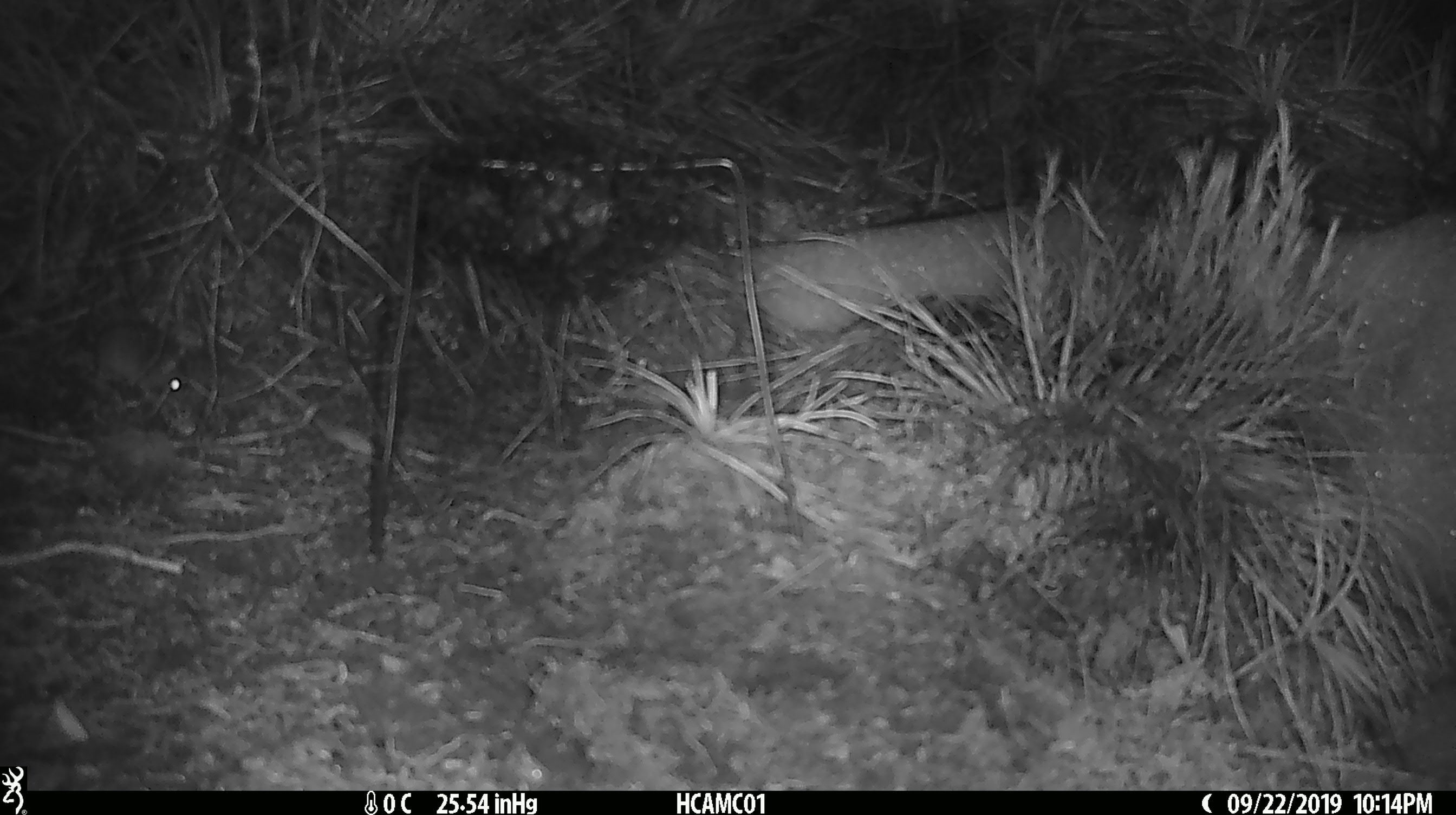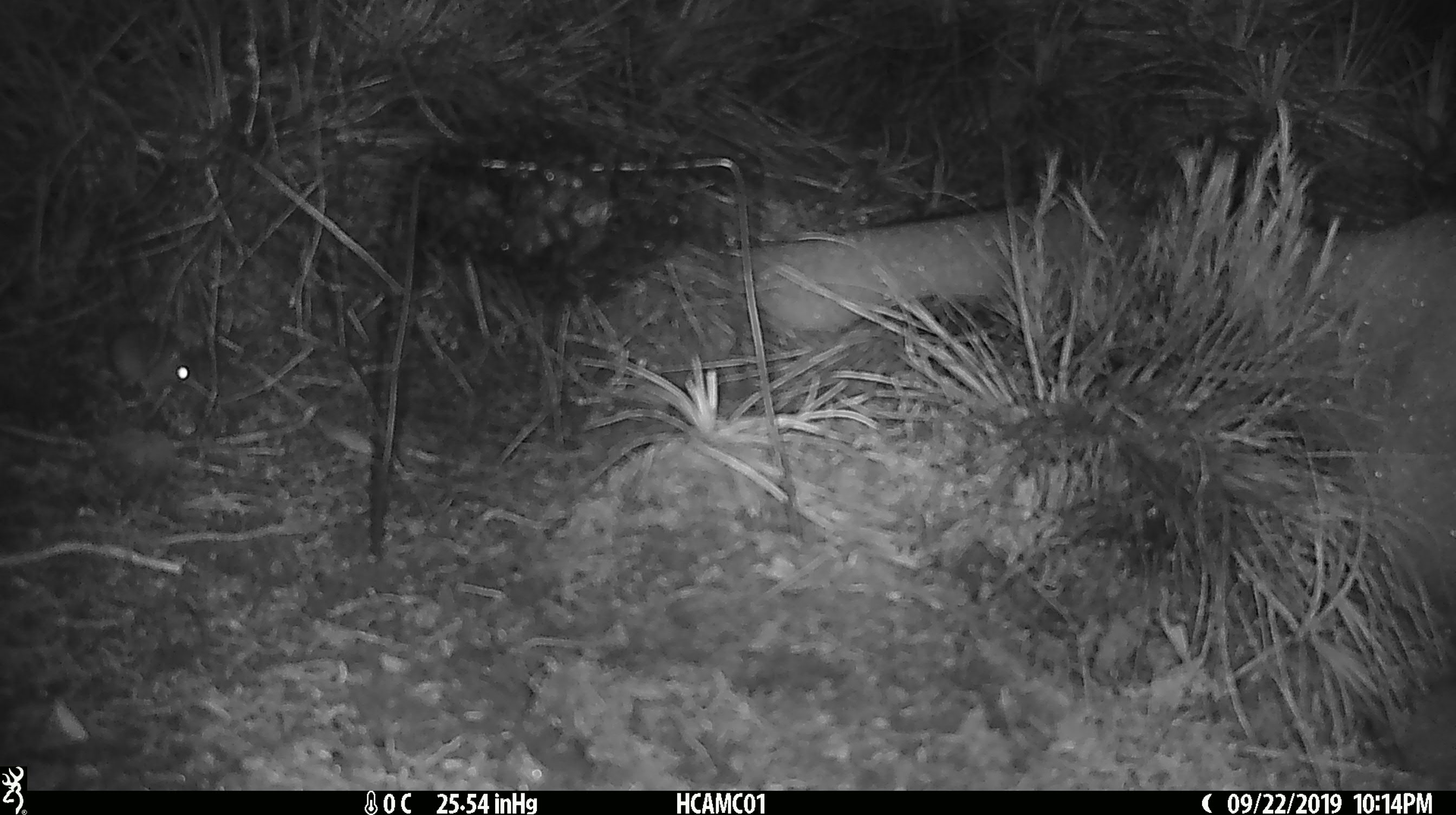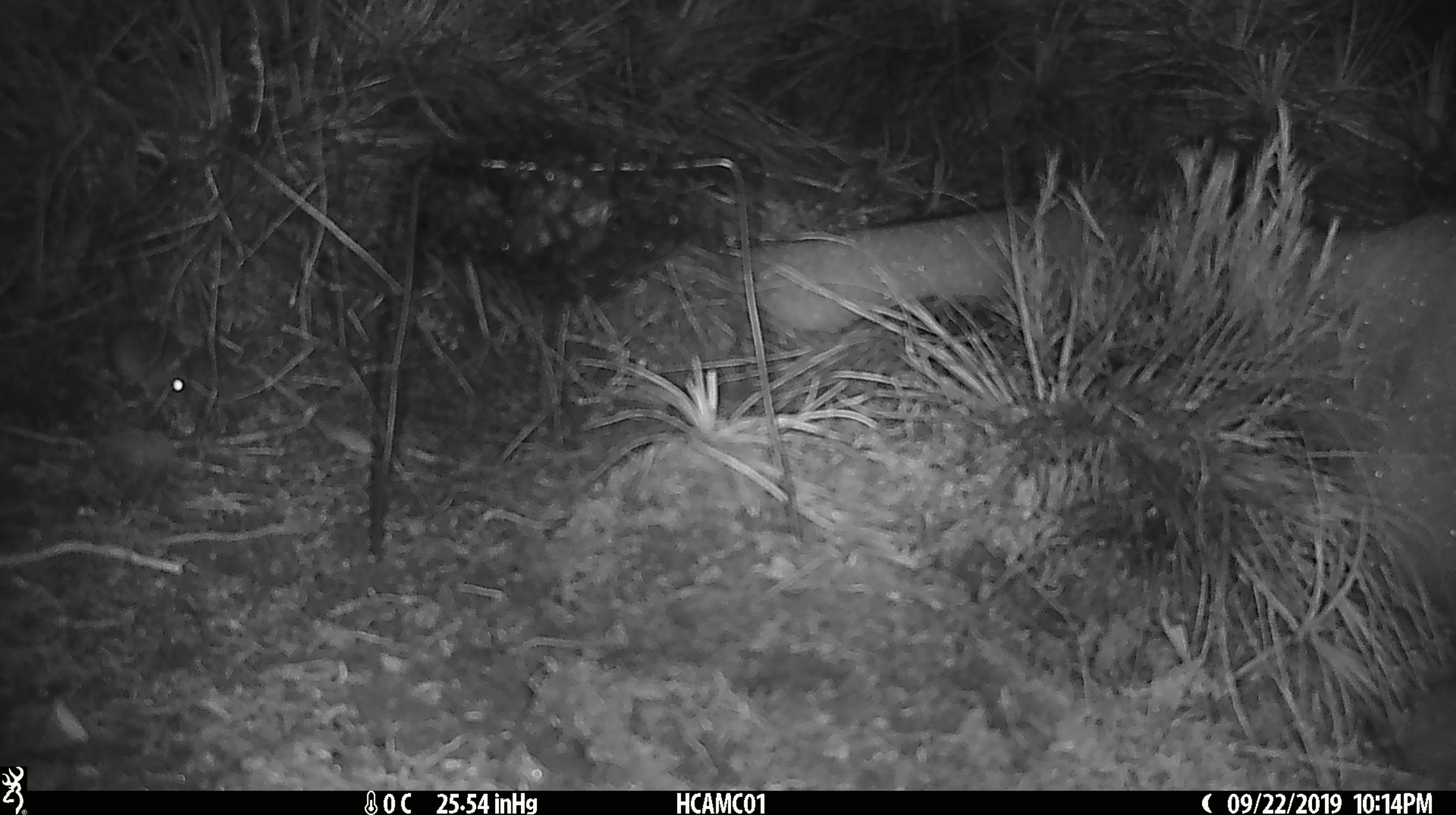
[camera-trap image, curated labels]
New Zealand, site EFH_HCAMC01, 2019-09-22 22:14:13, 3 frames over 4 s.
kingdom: Animalia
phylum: Chordata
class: Mammalia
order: Rodentia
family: Muridae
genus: Mus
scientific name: Mus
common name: mouse